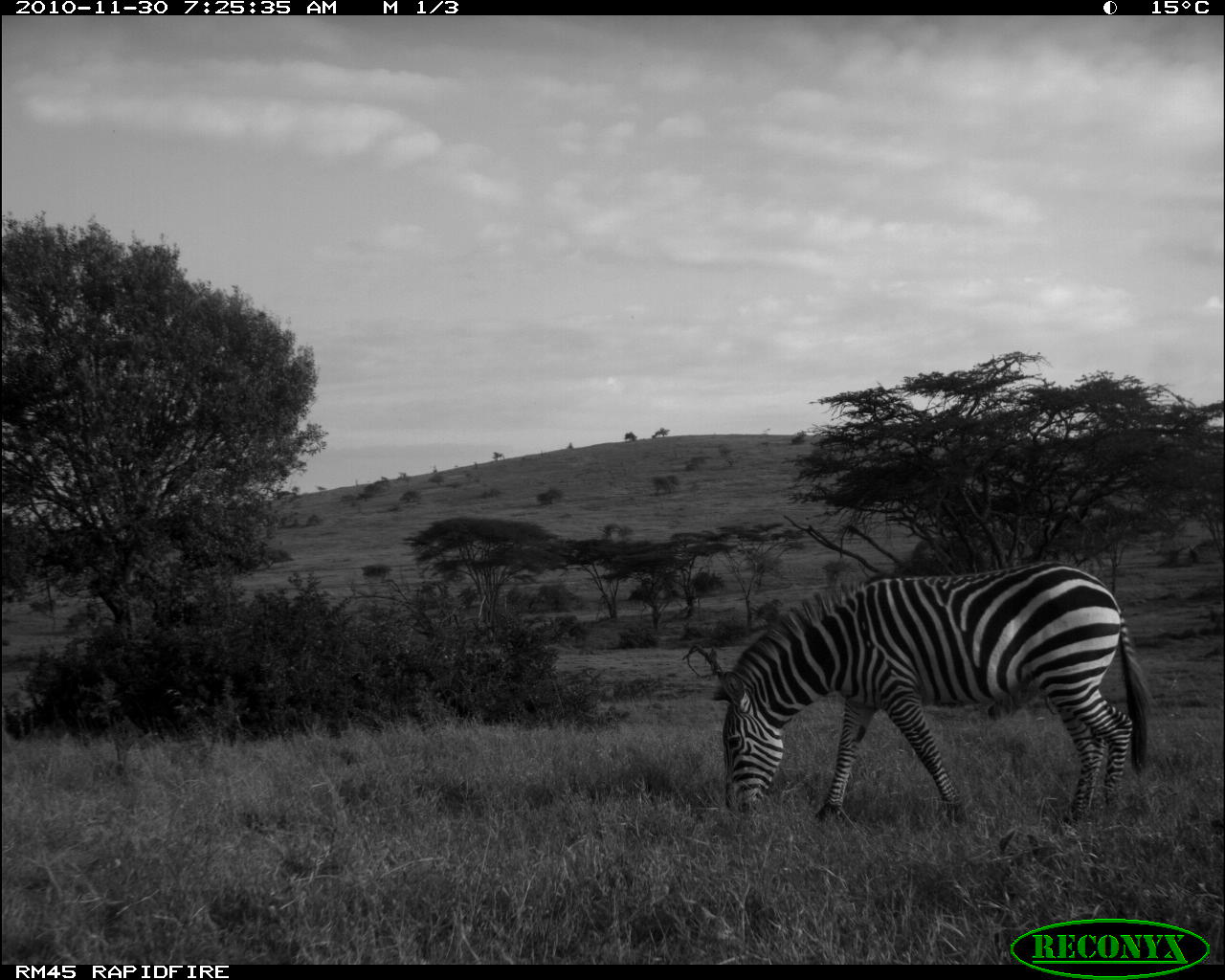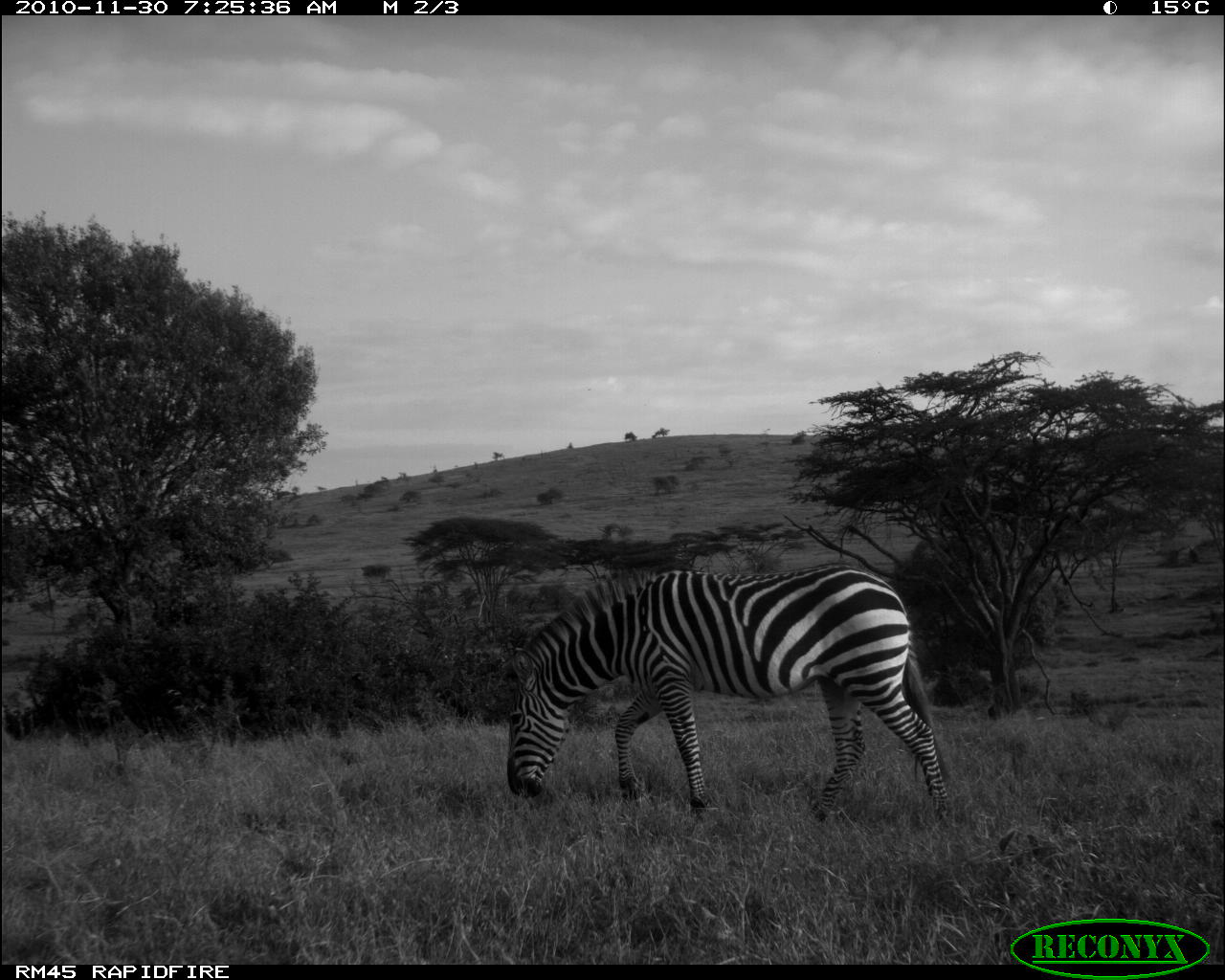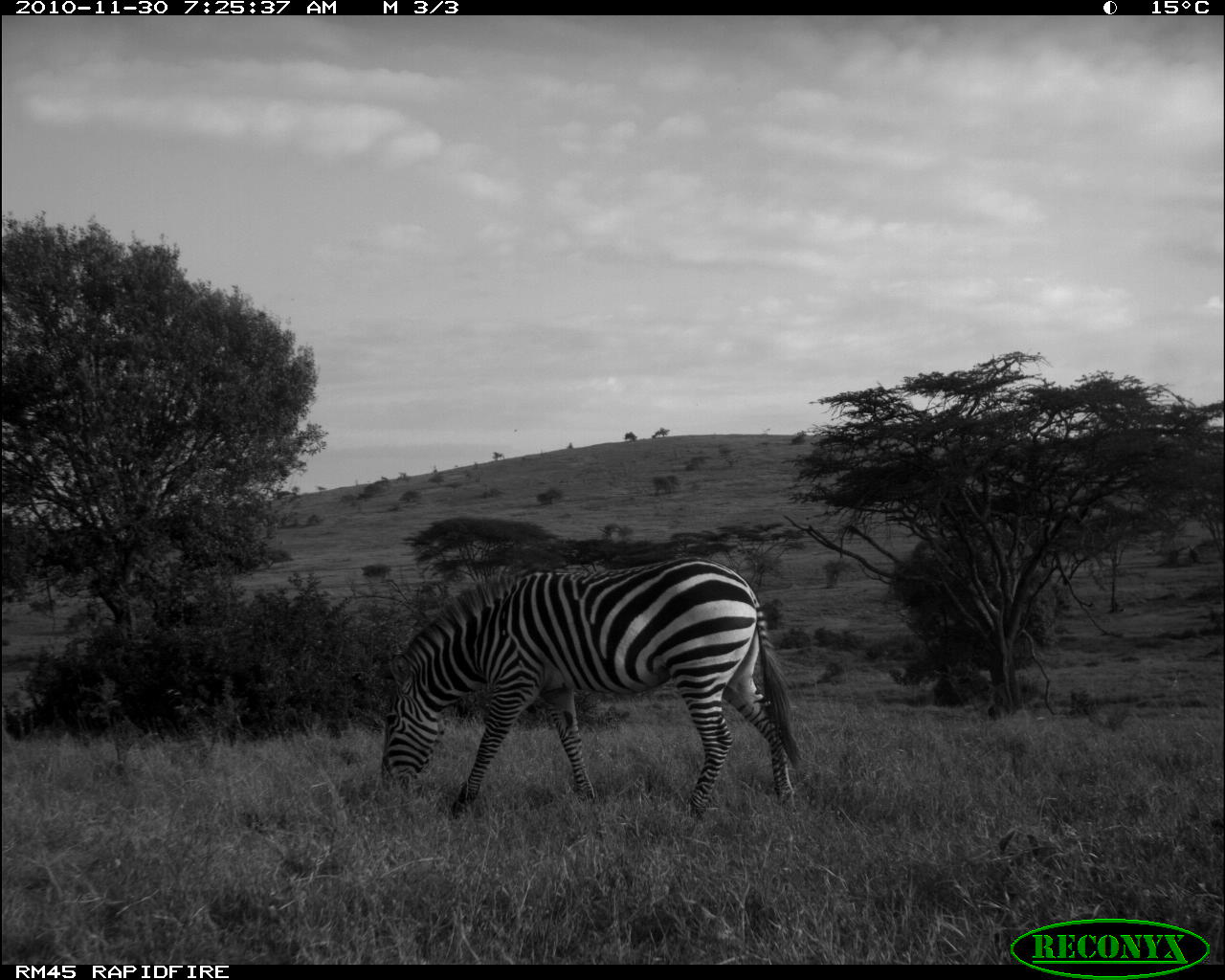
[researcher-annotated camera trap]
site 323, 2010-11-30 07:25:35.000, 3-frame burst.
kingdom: Animalia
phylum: Chordata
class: Mammalia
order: Perissodactyla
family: Equidae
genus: Equus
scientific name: Equus quagga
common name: plains zebra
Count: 1.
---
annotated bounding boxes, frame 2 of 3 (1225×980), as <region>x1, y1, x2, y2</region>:
equus quagga: <region>498, 558, 953, 826</region>